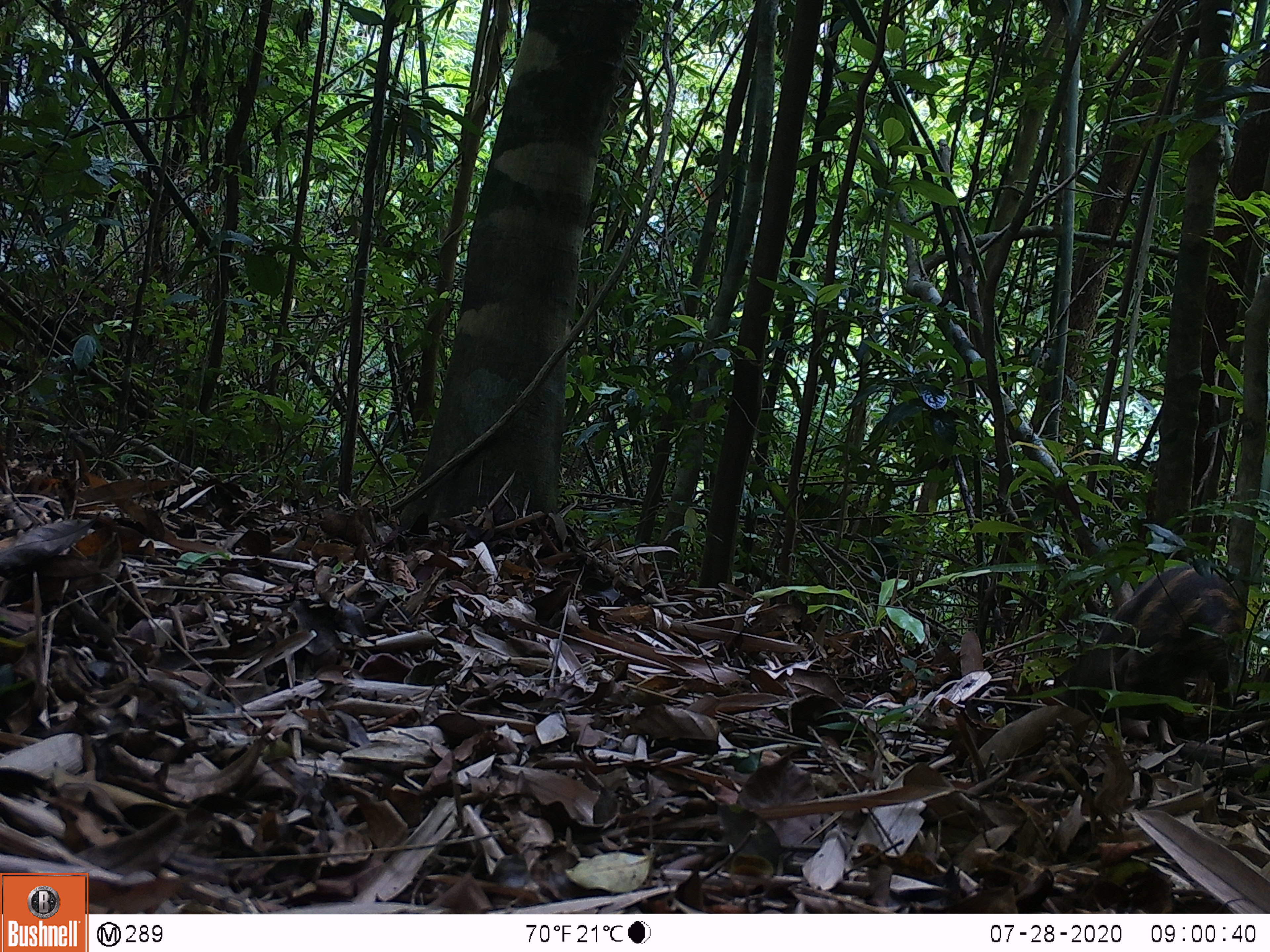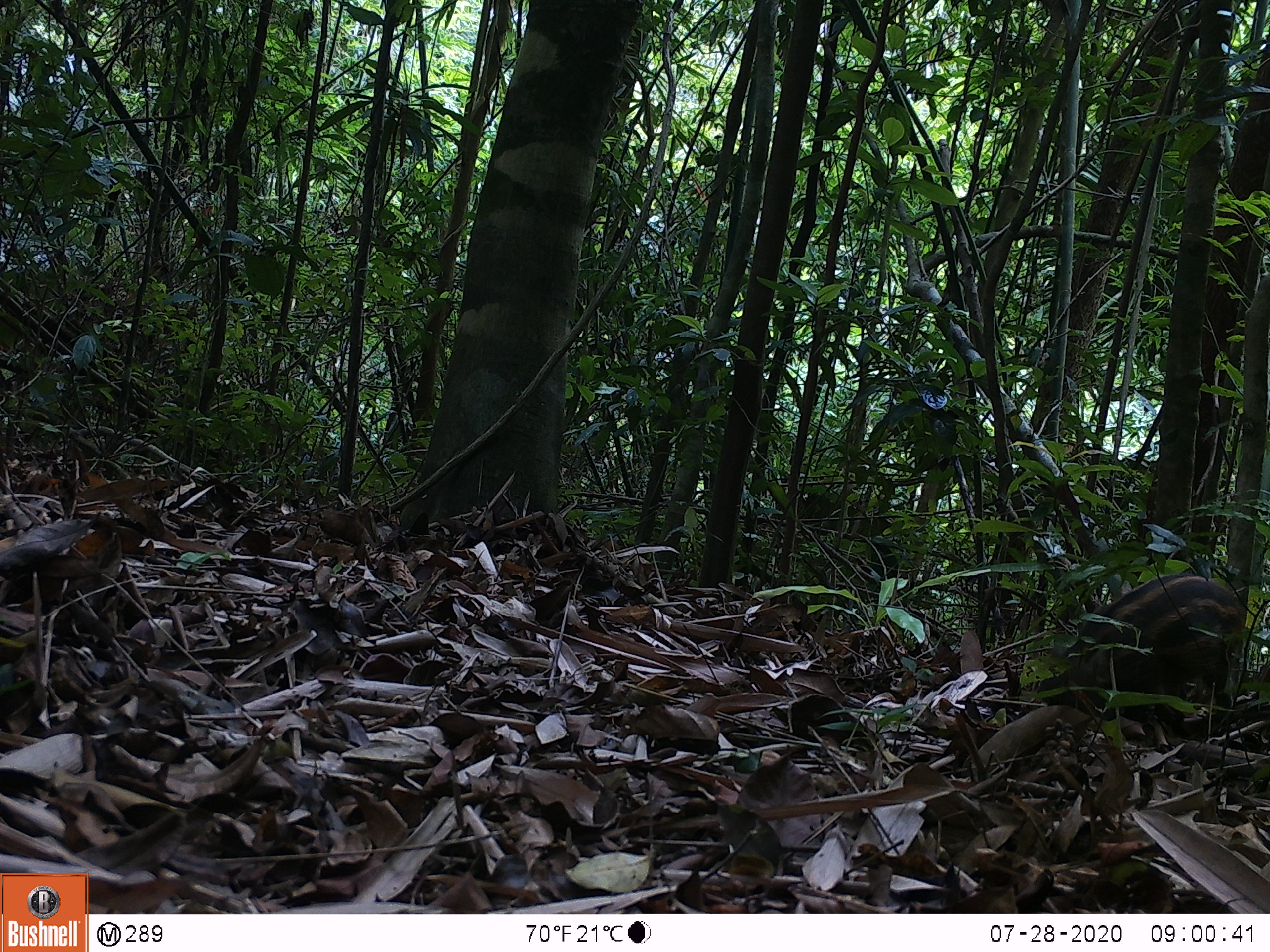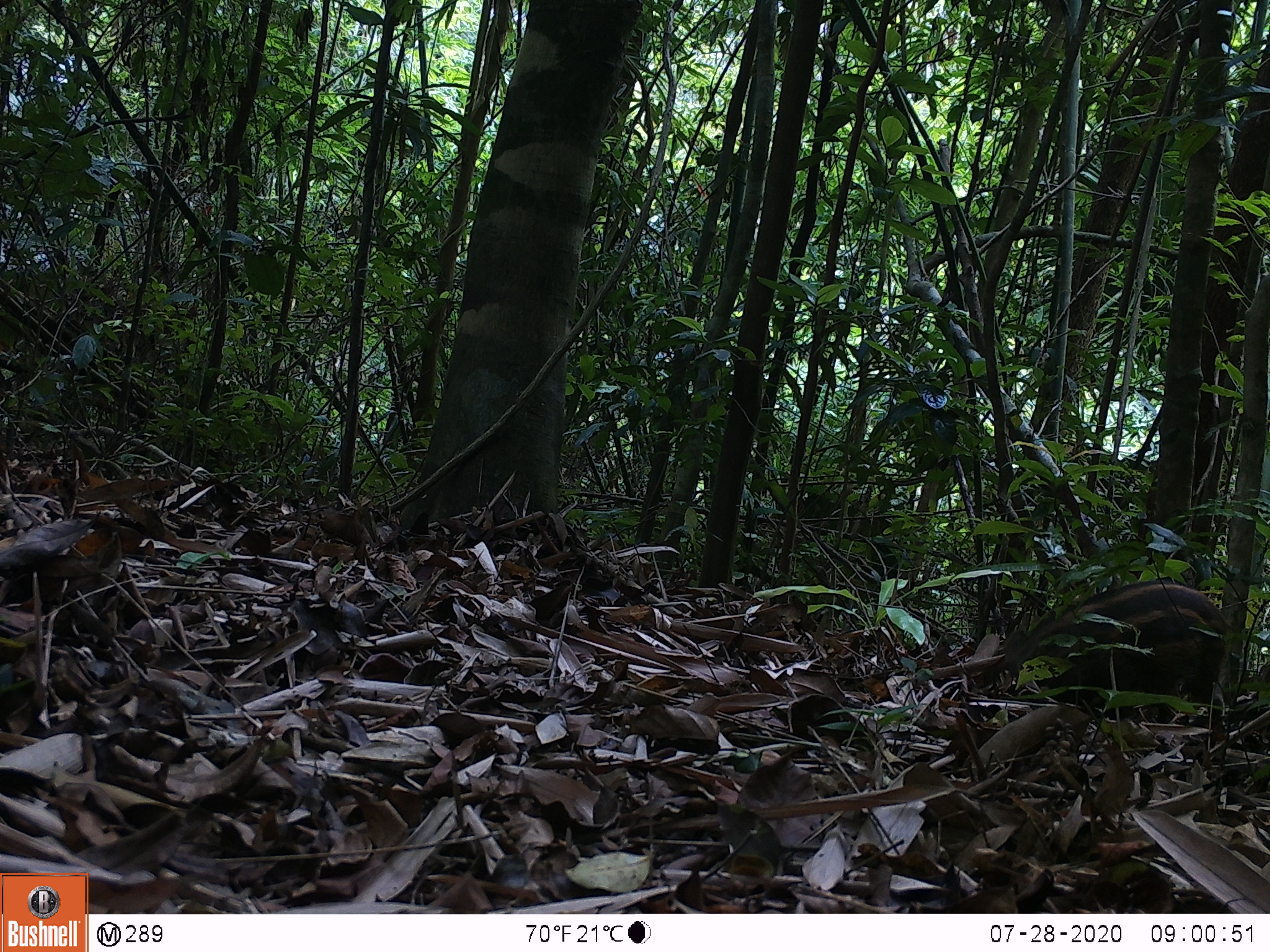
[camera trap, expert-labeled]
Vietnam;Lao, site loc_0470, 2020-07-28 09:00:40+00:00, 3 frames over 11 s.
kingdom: Animalia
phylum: Chordata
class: Mammalia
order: Artiodactyla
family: Suidae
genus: Sus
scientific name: Sus scrofa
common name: eurasian wild pig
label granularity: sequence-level